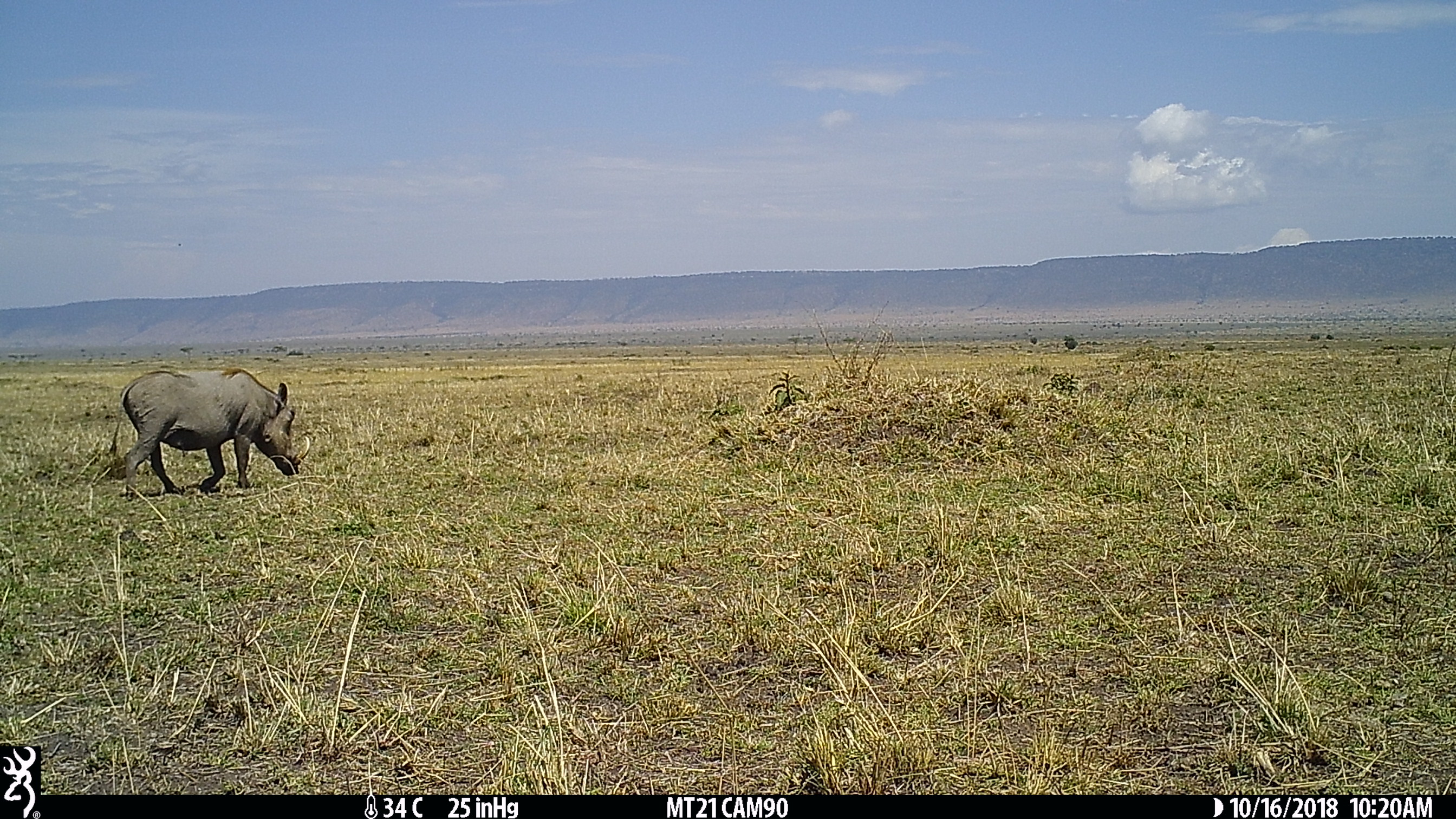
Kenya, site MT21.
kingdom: Animalia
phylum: Chordata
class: Mammalia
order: Artiodactyla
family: Suidae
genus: Phacochoerus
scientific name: Phacochoerus africanus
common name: common warthog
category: warthog